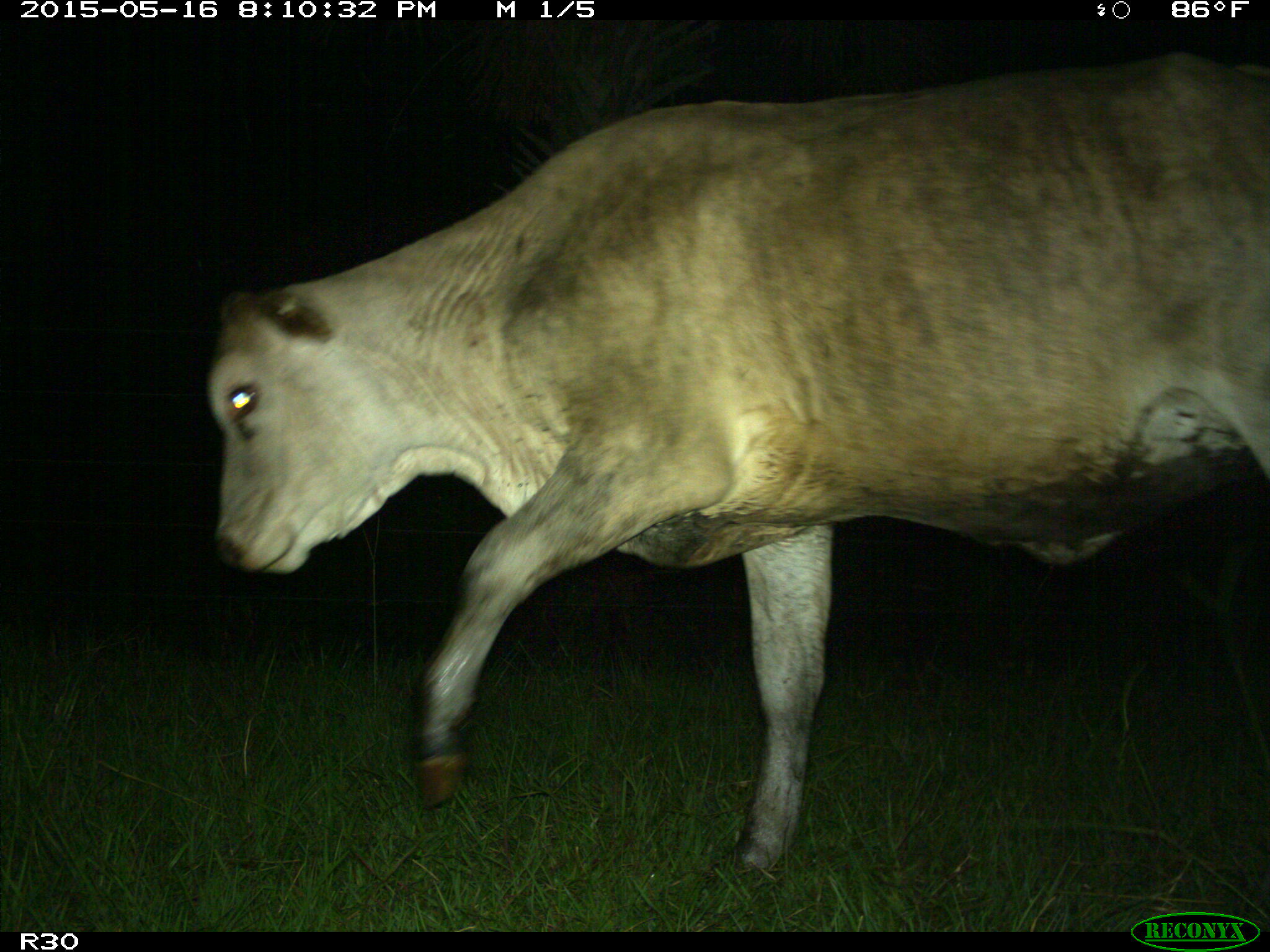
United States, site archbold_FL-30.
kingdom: Animalia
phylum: Chordata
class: Mammalia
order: Artiodactyla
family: Bovidae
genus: Bos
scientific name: Bos taurus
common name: domestic cow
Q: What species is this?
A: Bos taurus (domestic cow).